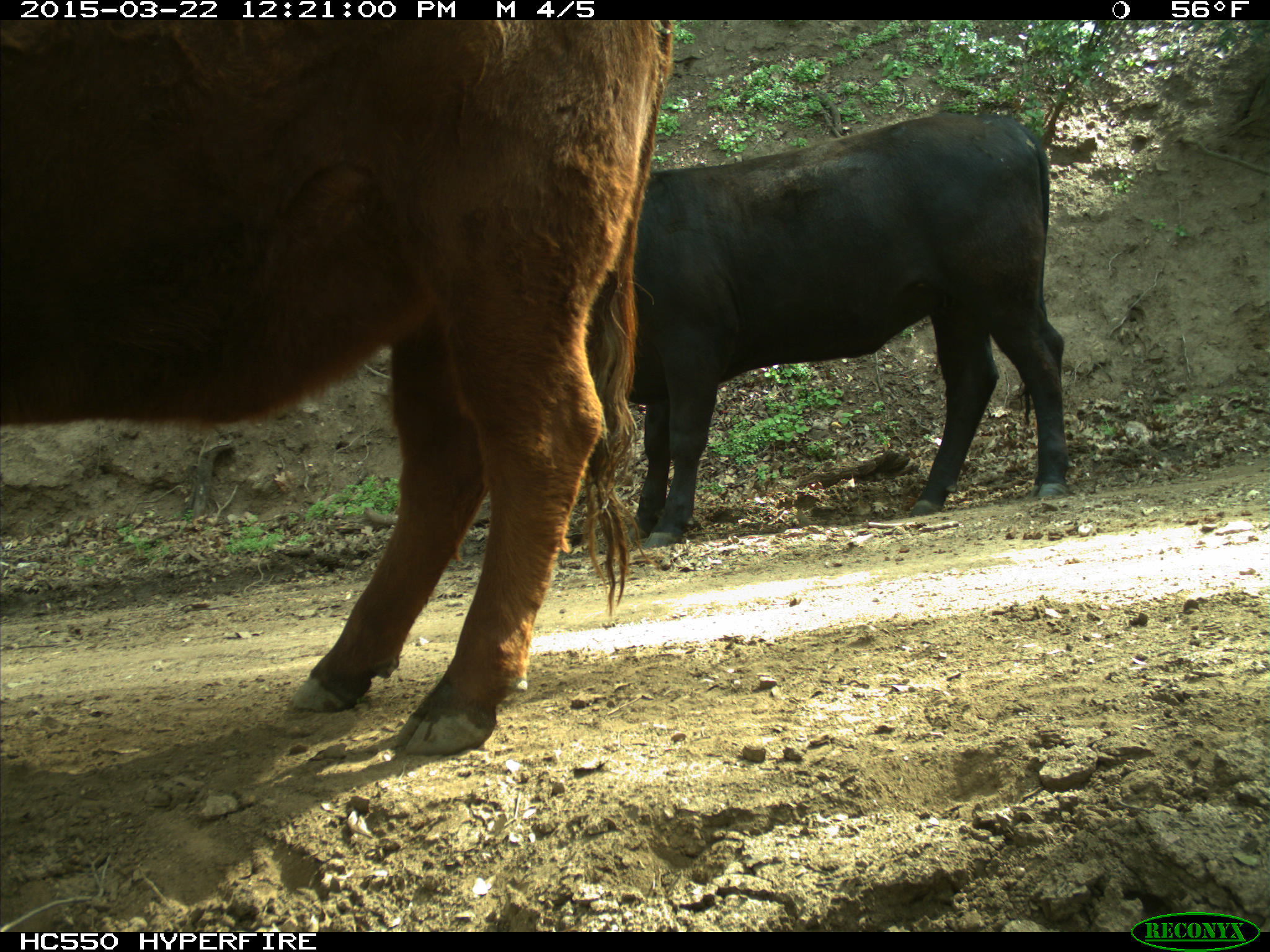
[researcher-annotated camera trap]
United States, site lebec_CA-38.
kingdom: Animalia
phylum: Chordata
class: Mammalia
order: Artiodactyla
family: Bovidae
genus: Bos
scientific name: Bos taurus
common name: domestic cow